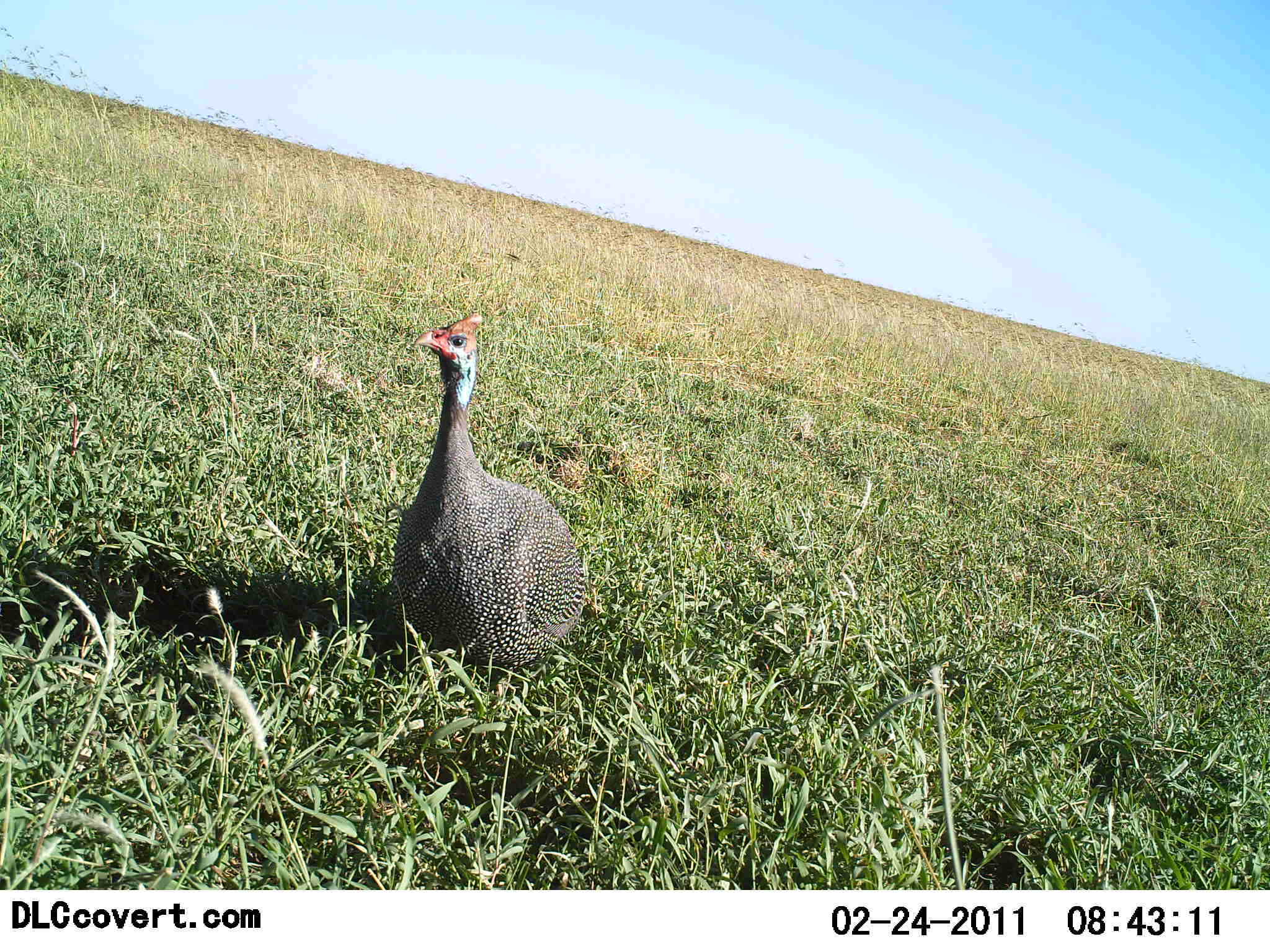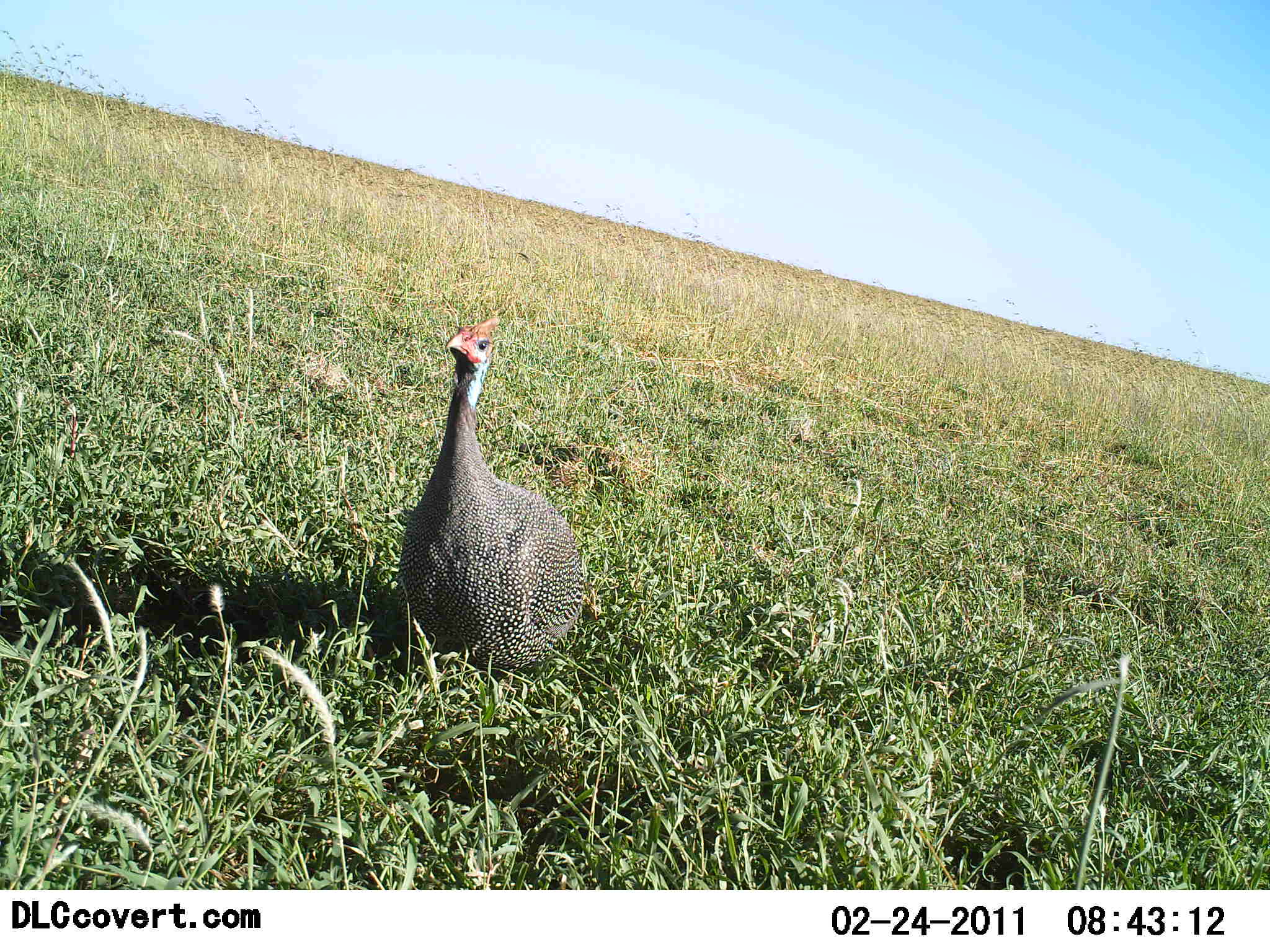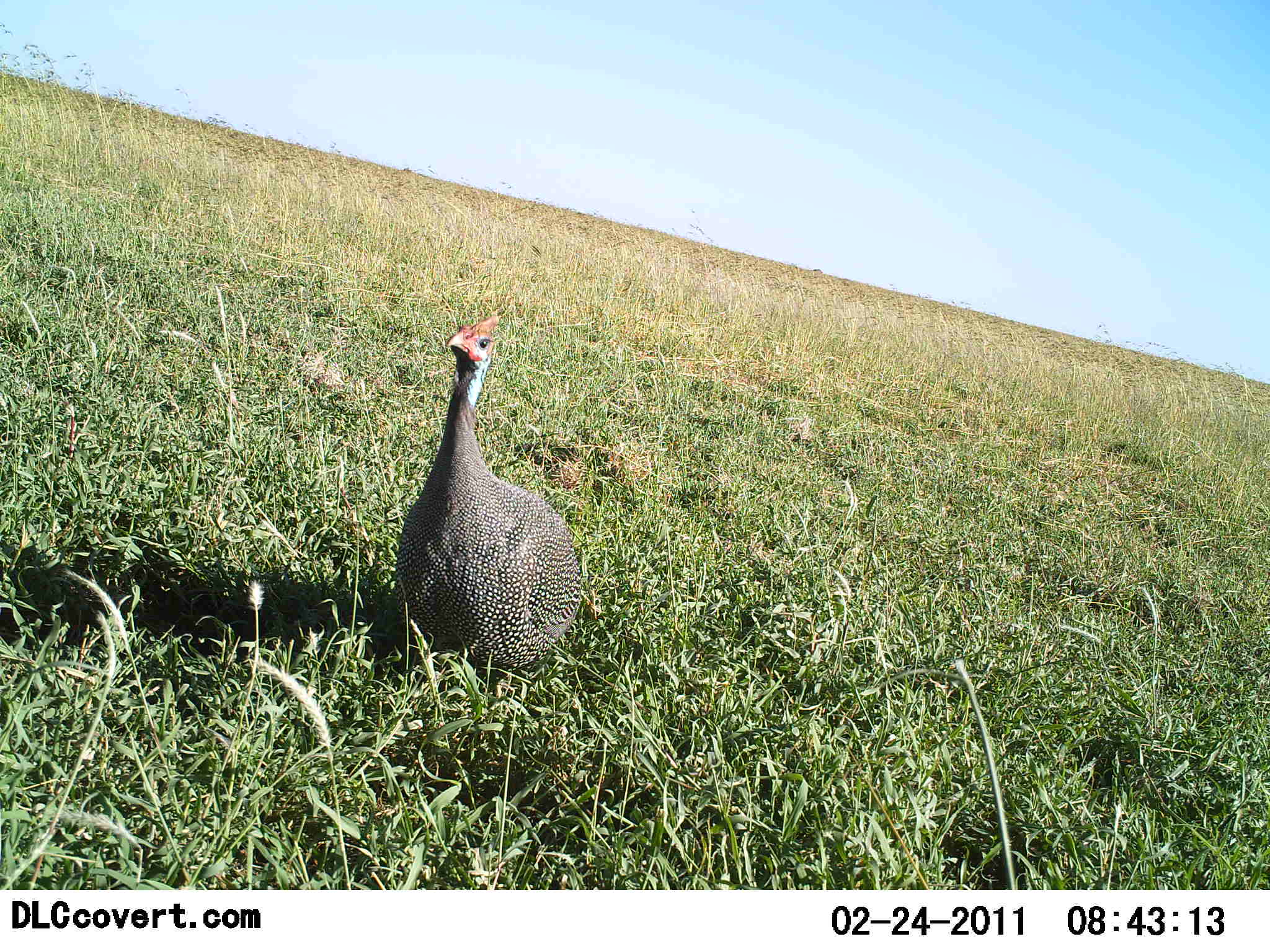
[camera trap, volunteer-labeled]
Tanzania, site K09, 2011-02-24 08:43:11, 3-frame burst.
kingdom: Animalia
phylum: Chordata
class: Aves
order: Galliformes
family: Numididae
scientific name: Numididae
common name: guinea fowl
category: guineafowl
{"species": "guineafowl (guinea fowl) (Numididae)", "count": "1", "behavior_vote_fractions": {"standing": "82%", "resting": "18%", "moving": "0%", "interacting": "0%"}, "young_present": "0%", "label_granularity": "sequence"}